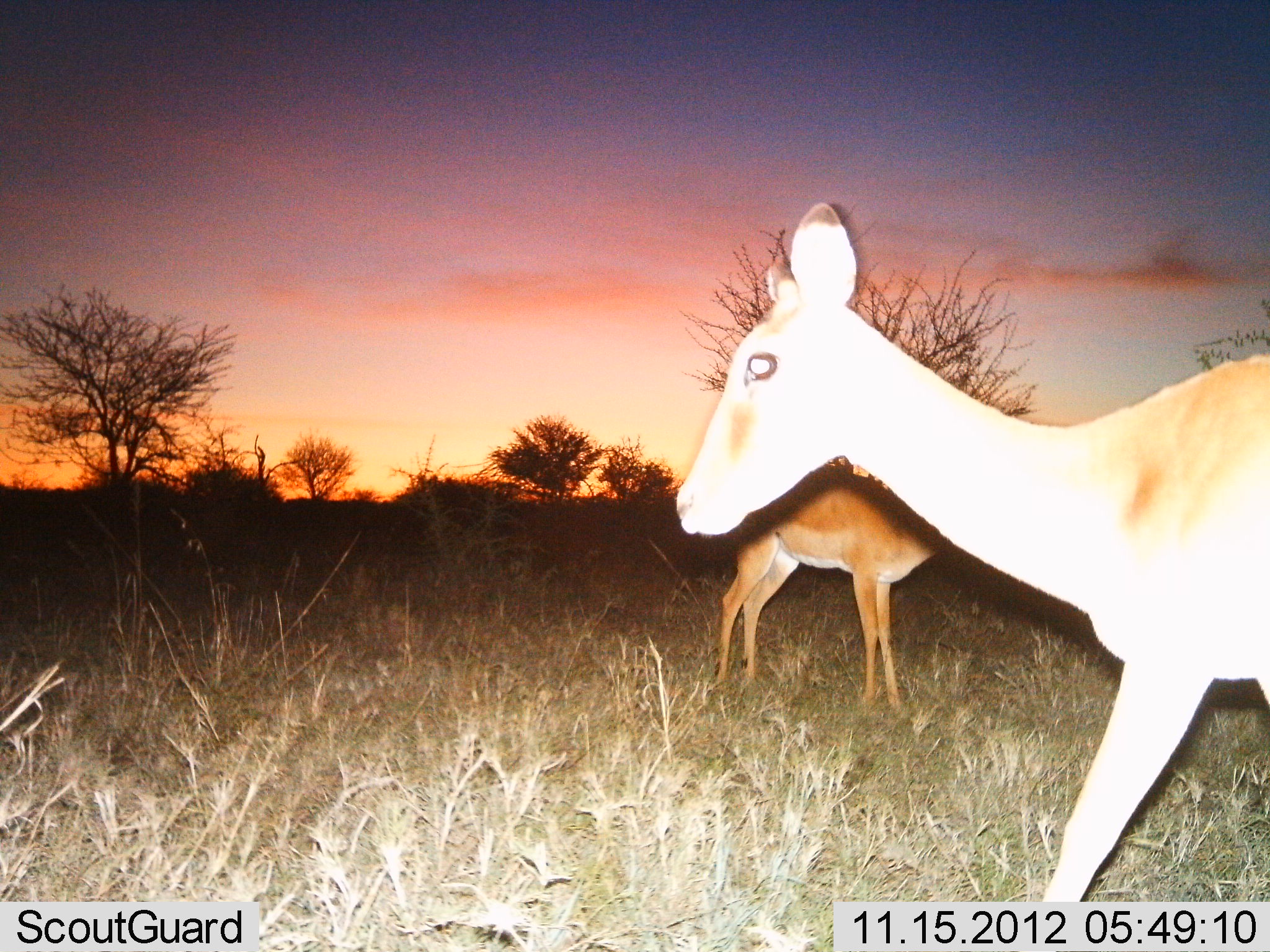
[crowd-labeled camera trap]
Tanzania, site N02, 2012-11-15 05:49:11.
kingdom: Animalia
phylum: Chordata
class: Mammalia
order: Artiodactyla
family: Bovidae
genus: Aepyceros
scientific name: Aepyceros melampus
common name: impala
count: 2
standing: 100%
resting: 0%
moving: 70%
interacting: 0%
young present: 0%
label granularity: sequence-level